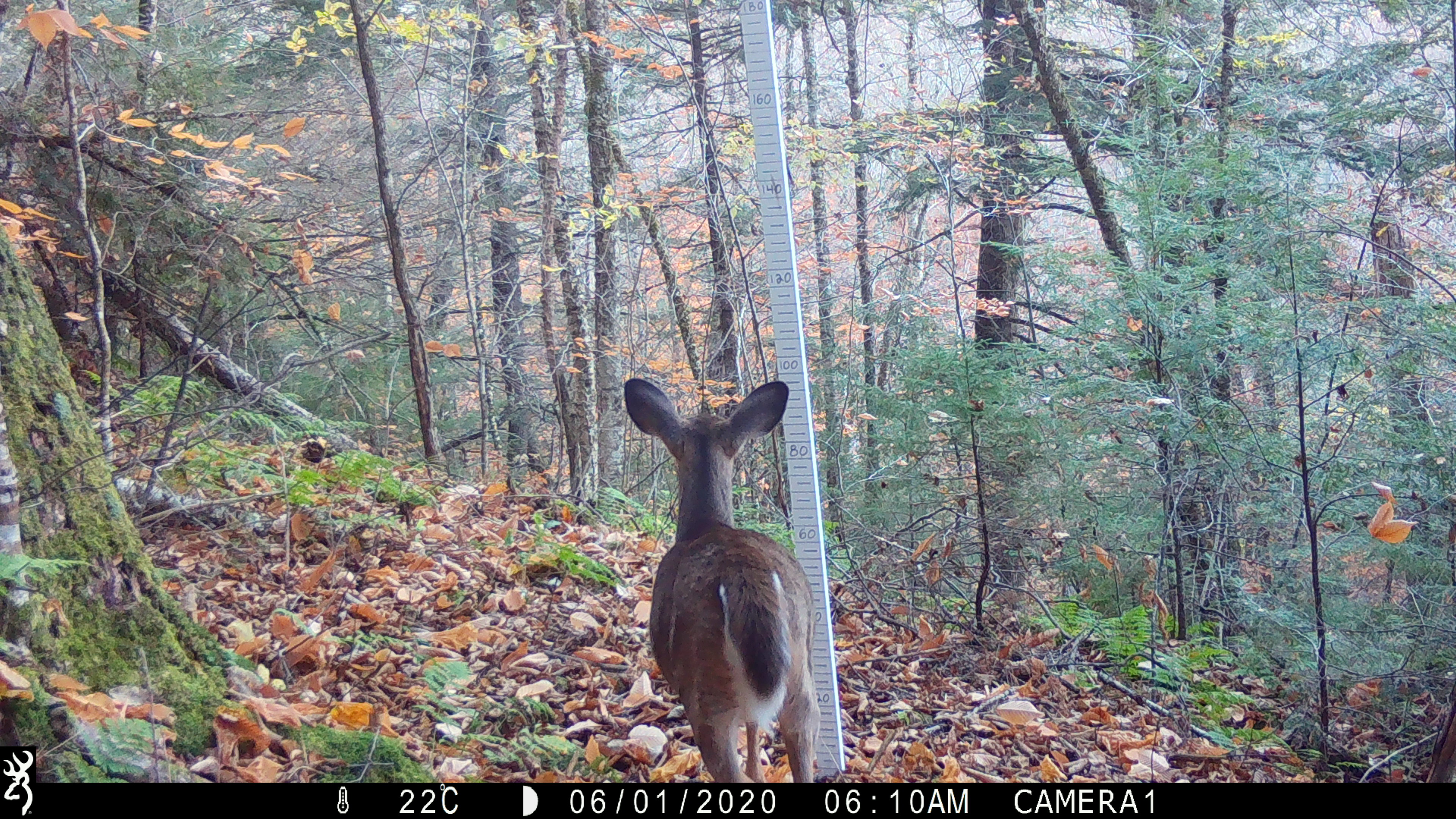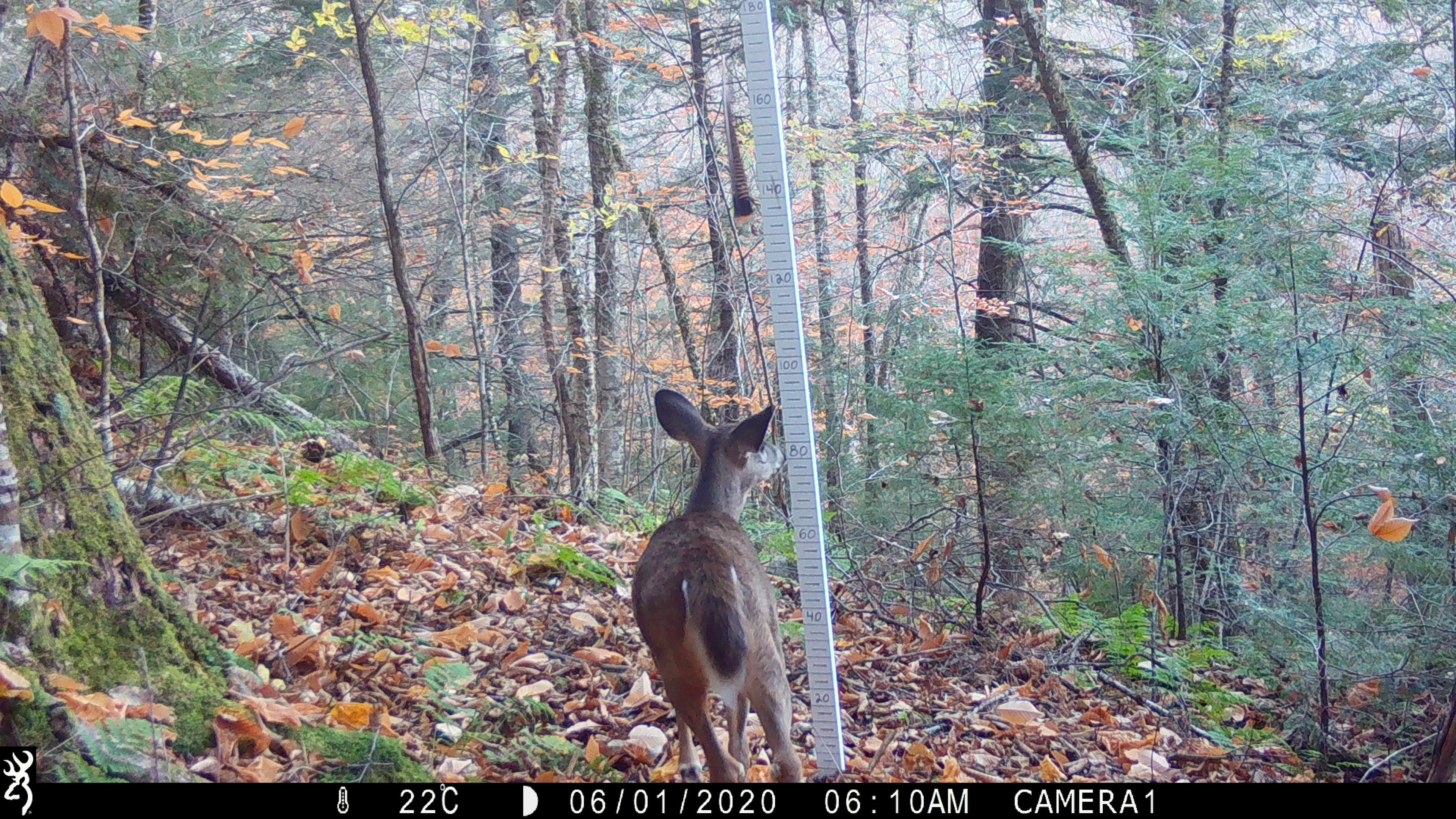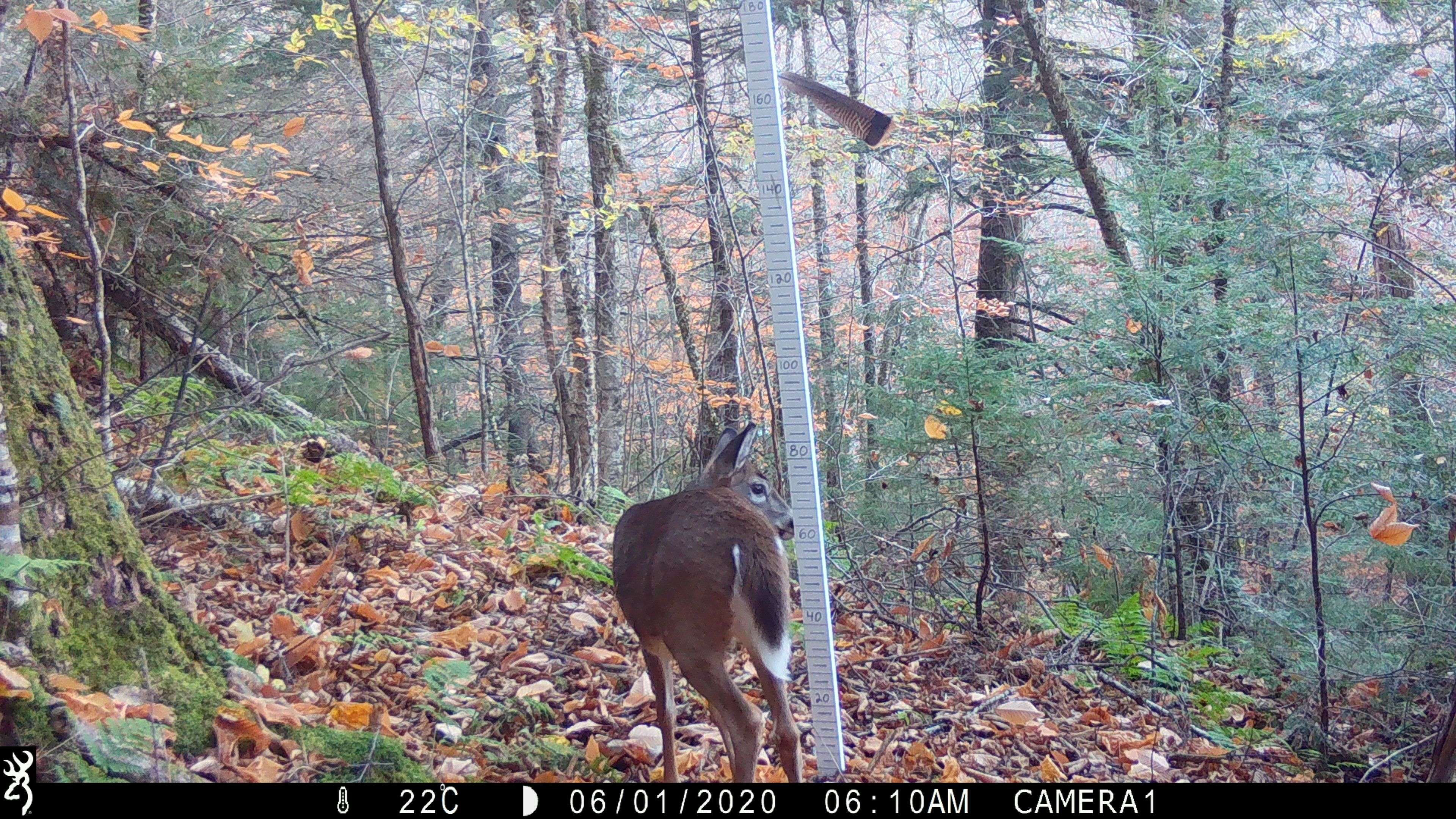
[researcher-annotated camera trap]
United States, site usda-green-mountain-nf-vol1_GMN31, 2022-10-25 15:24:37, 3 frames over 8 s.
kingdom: Animalia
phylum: Chordata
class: Mammalia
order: Artiodactyla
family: Cervidae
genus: Odocoileus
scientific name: Odocoileus virginianus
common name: white-tailed deer